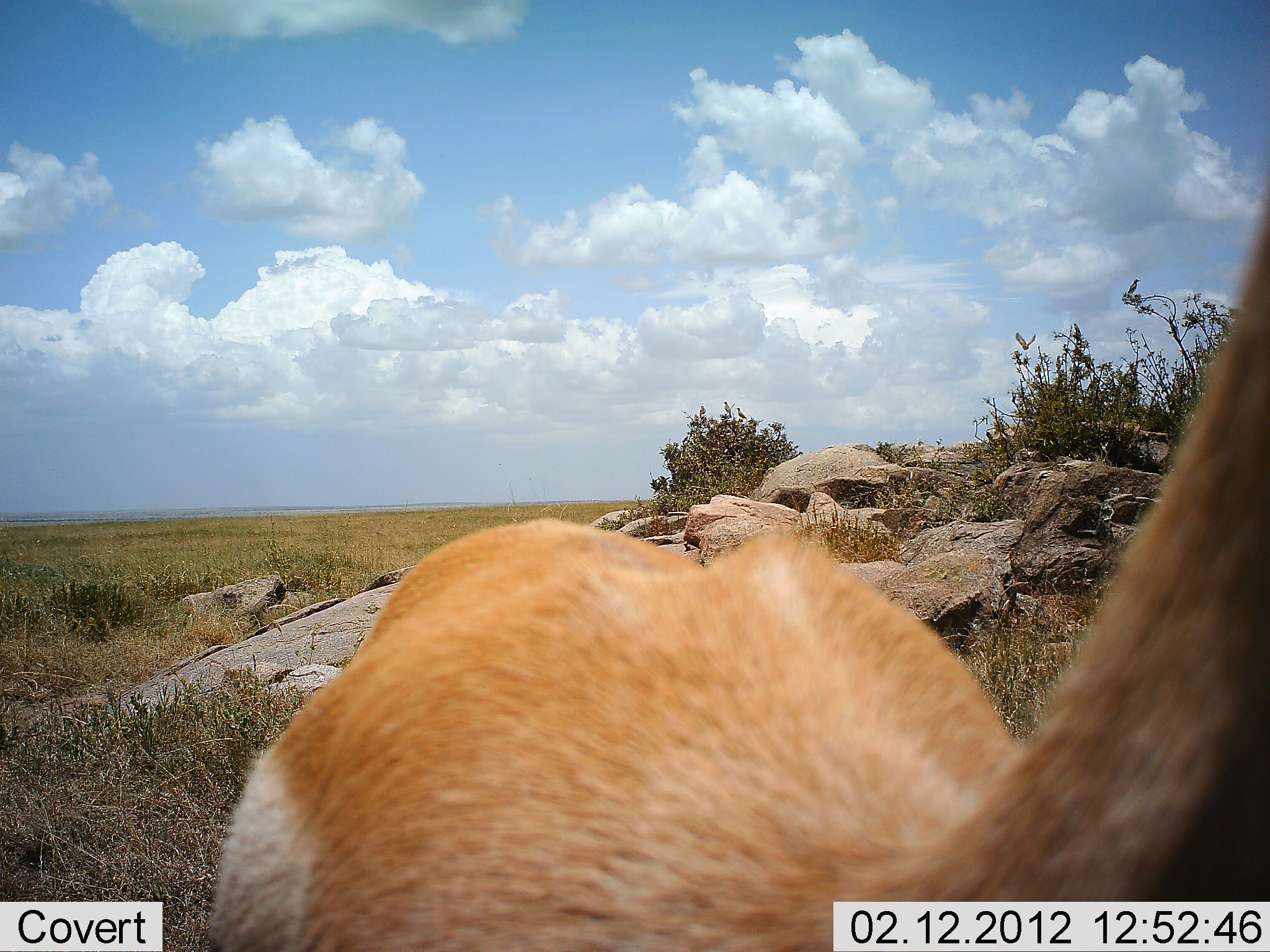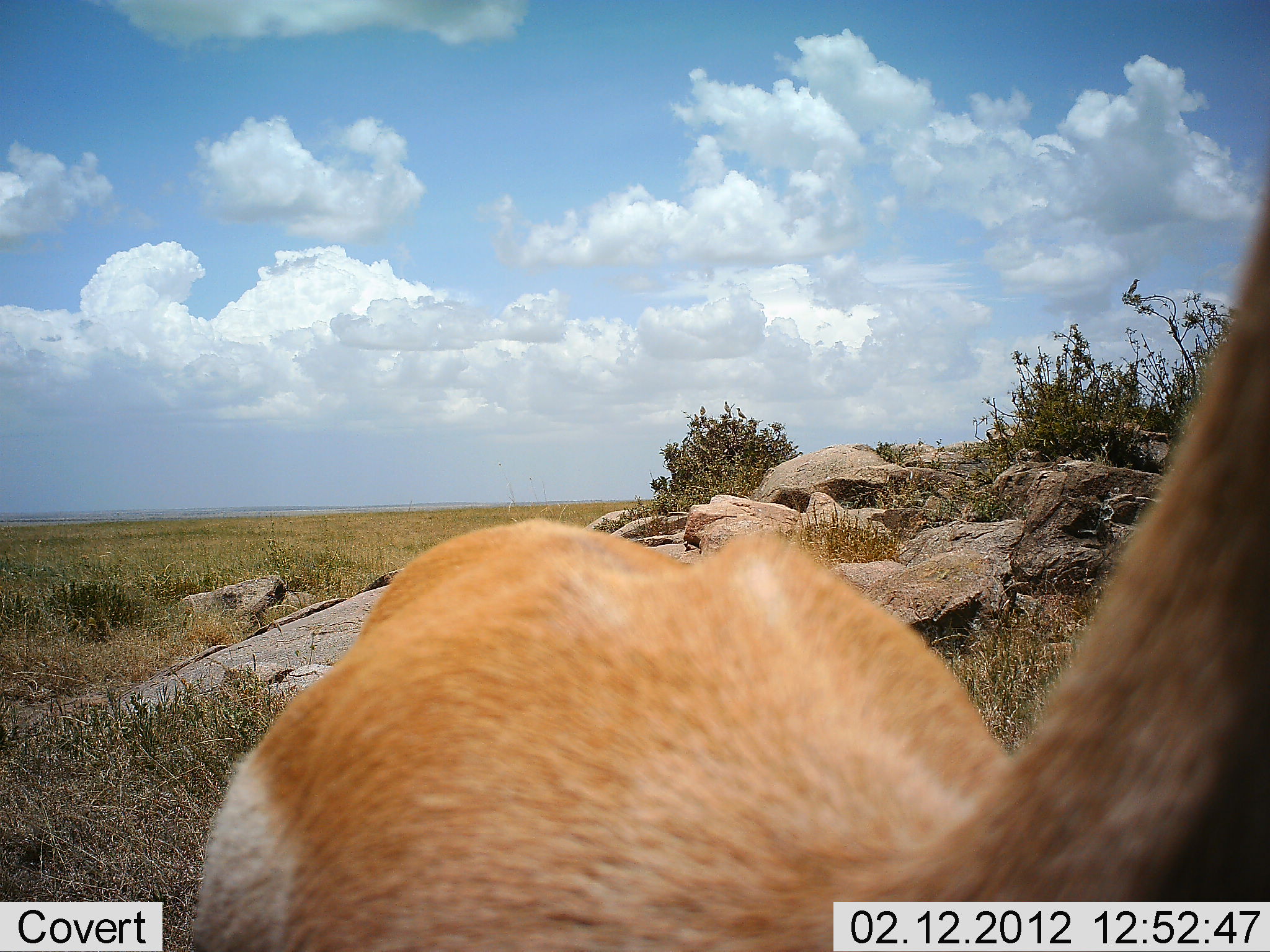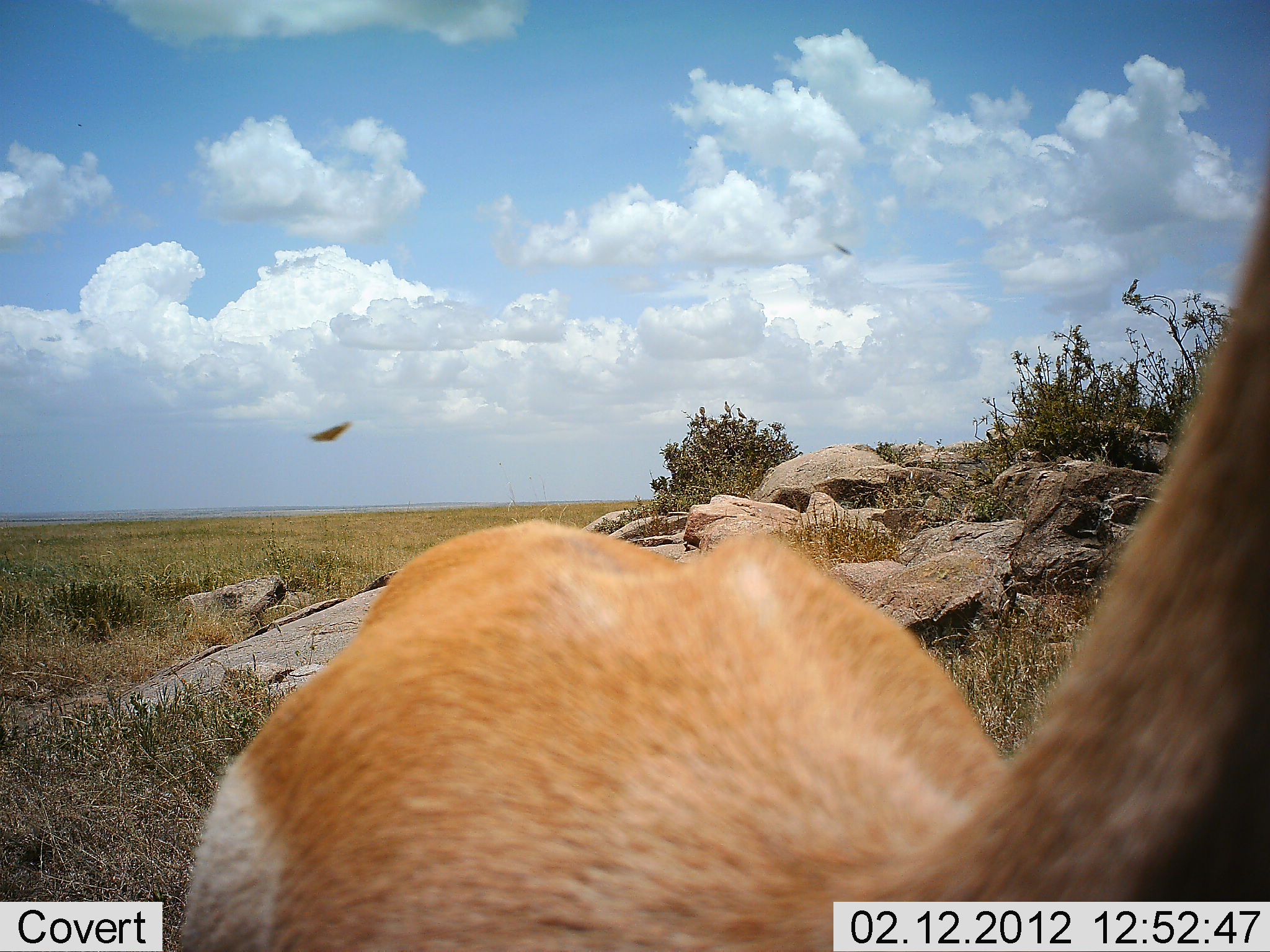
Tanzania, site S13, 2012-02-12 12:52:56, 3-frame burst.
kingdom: Animalia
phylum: Chordata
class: Mammalia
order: Artiodactyla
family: Bovidae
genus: Nanger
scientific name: Nanger granti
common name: grant's gazelle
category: gazellegrants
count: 1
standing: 100%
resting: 0%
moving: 0%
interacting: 0%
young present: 0%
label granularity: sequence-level